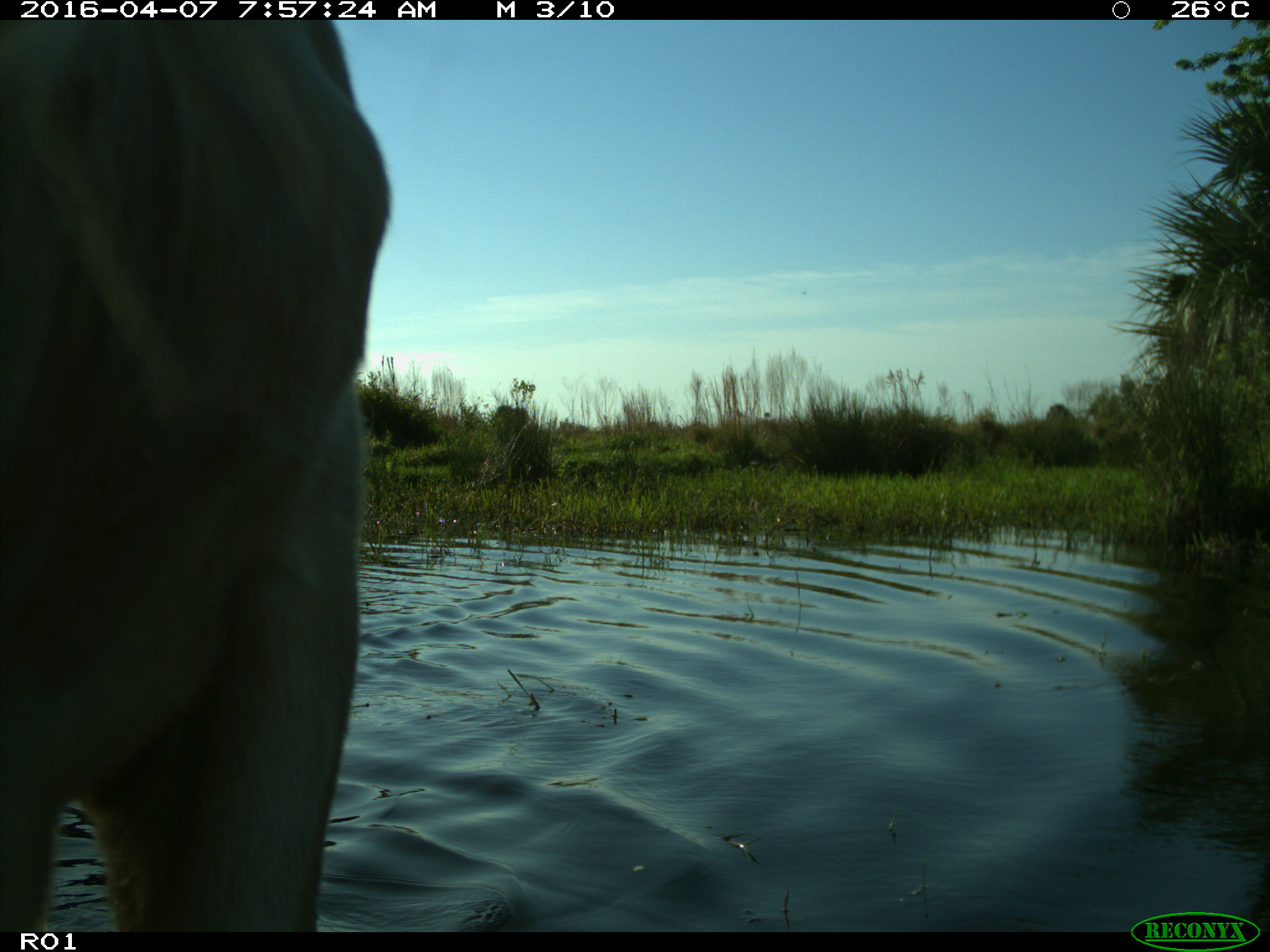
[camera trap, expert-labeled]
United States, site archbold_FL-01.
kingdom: Animalia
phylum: Chordata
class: Mammalia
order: Artiodactyla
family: Bovidae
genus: Bos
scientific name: Bos taurus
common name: domestic cow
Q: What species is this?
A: Bos taurus (domestic cow).